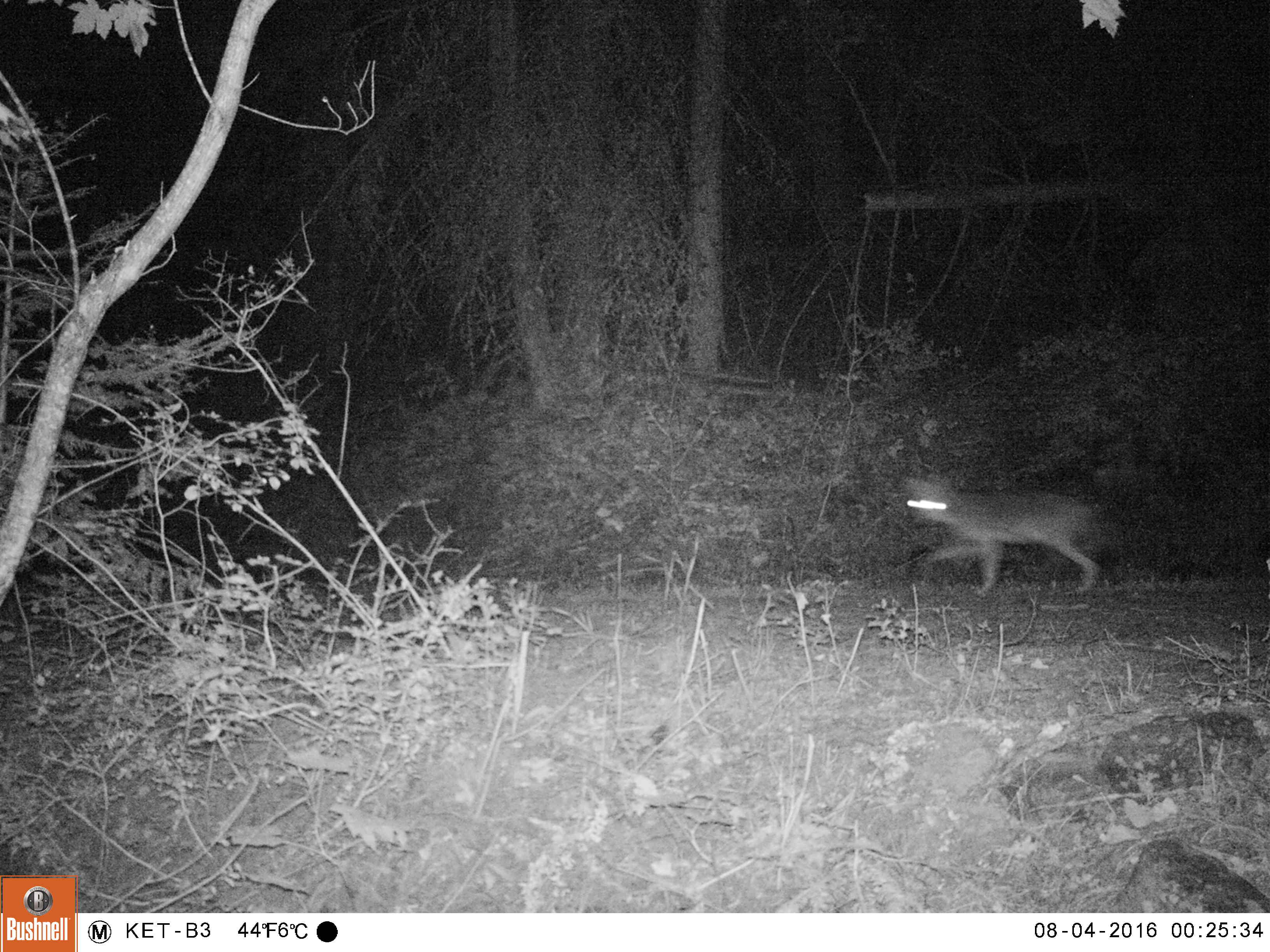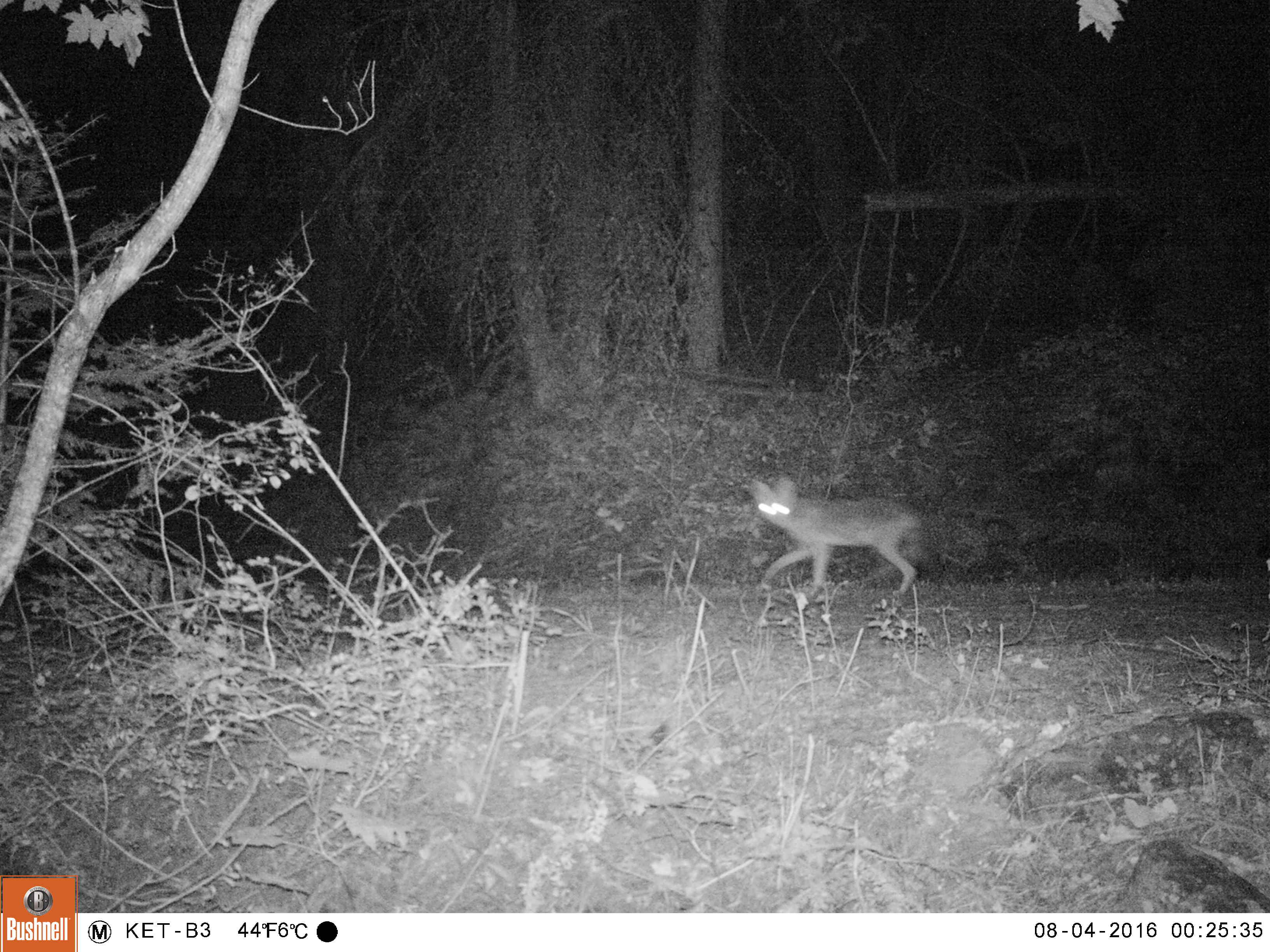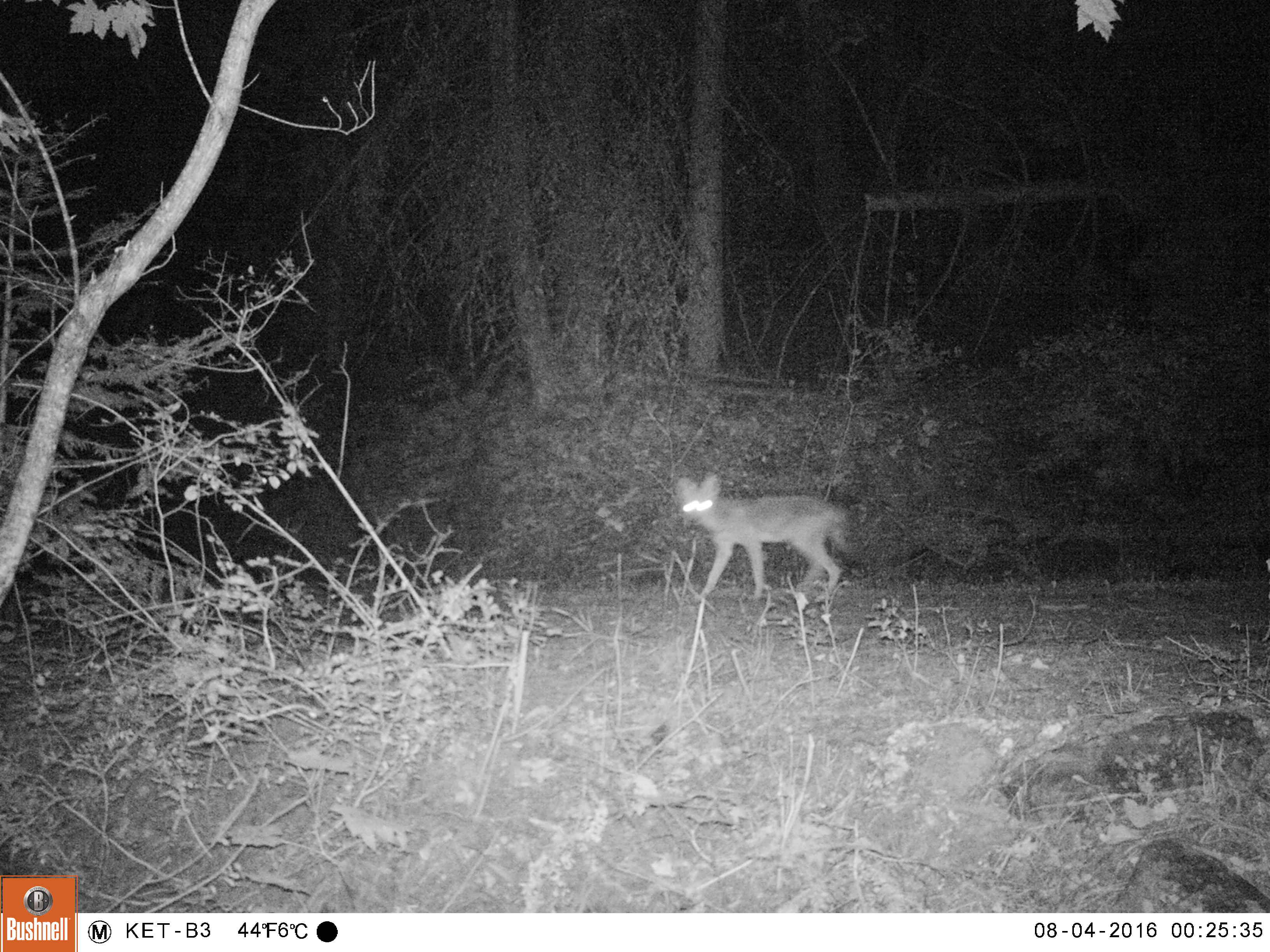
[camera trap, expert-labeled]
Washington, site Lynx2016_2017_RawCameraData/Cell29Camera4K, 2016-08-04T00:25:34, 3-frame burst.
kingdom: Animalia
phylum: Chordata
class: Mammalia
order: Carnivora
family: Canidae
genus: Canis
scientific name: Canis latrans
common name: coyote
Canis latrans (coyote). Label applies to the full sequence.